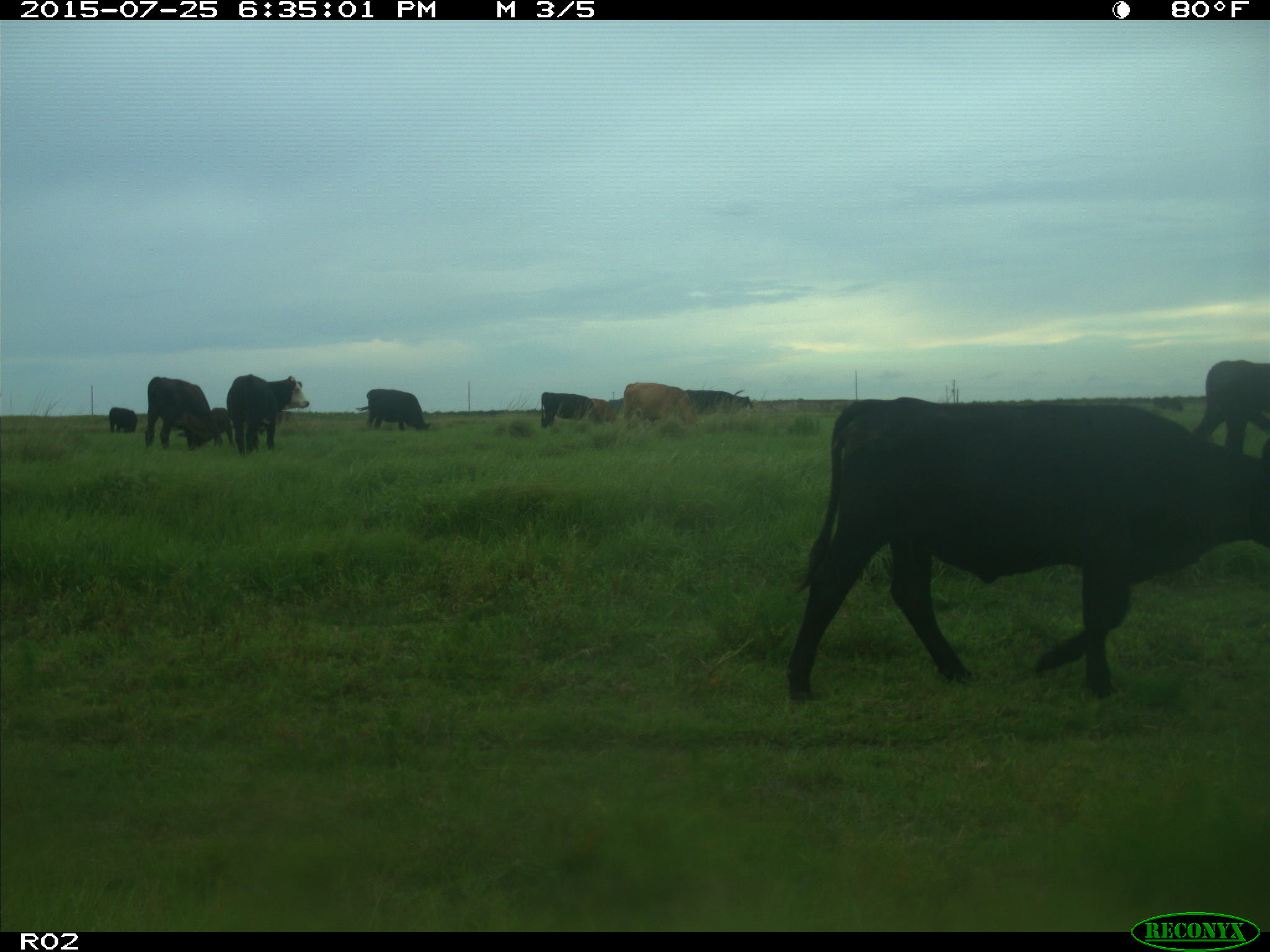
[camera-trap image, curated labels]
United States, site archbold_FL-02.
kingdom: Animalia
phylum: Chordata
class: Mammalia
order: Artiodactyla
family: Bovidae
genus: Bos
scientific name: Bos taurus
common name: domestic cow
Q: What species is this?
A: Bos taurus (domestic cow).